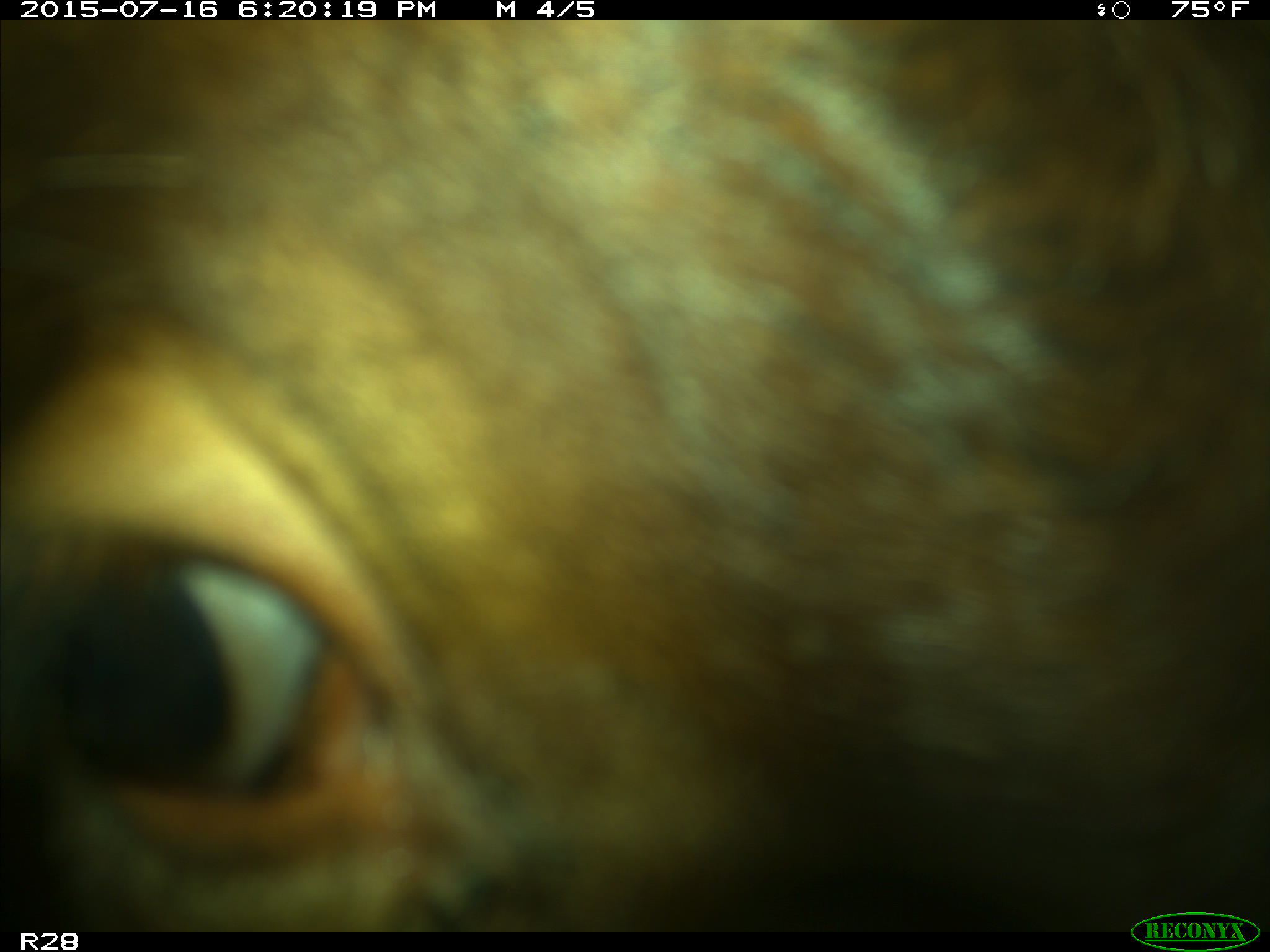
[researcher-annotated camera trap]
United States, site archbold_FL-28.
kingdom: Animalia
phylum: Chordata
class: Mammalia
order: Artiodactyla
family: Bovidae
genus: Bos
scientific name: Bos taurus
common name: domestic cow